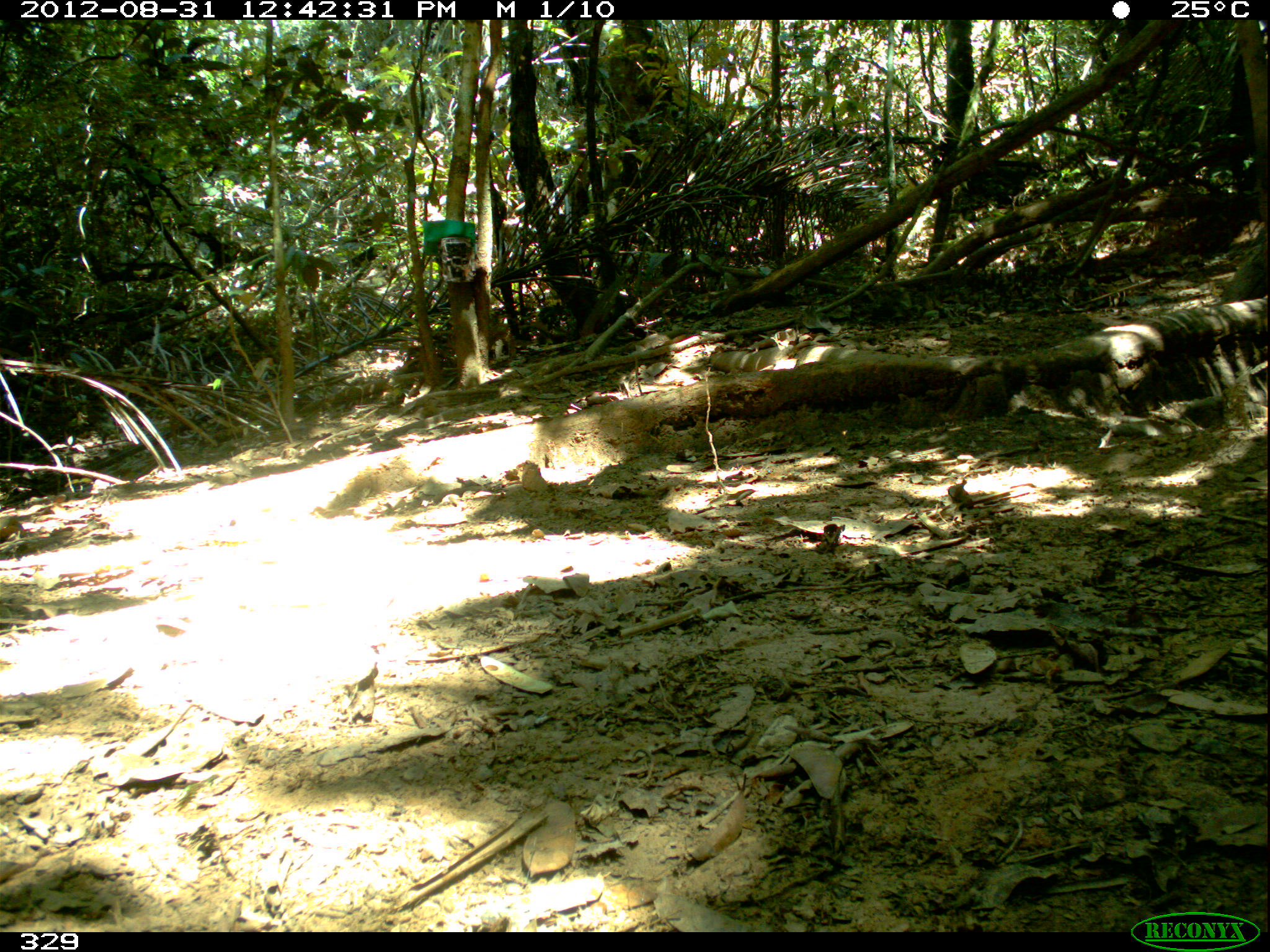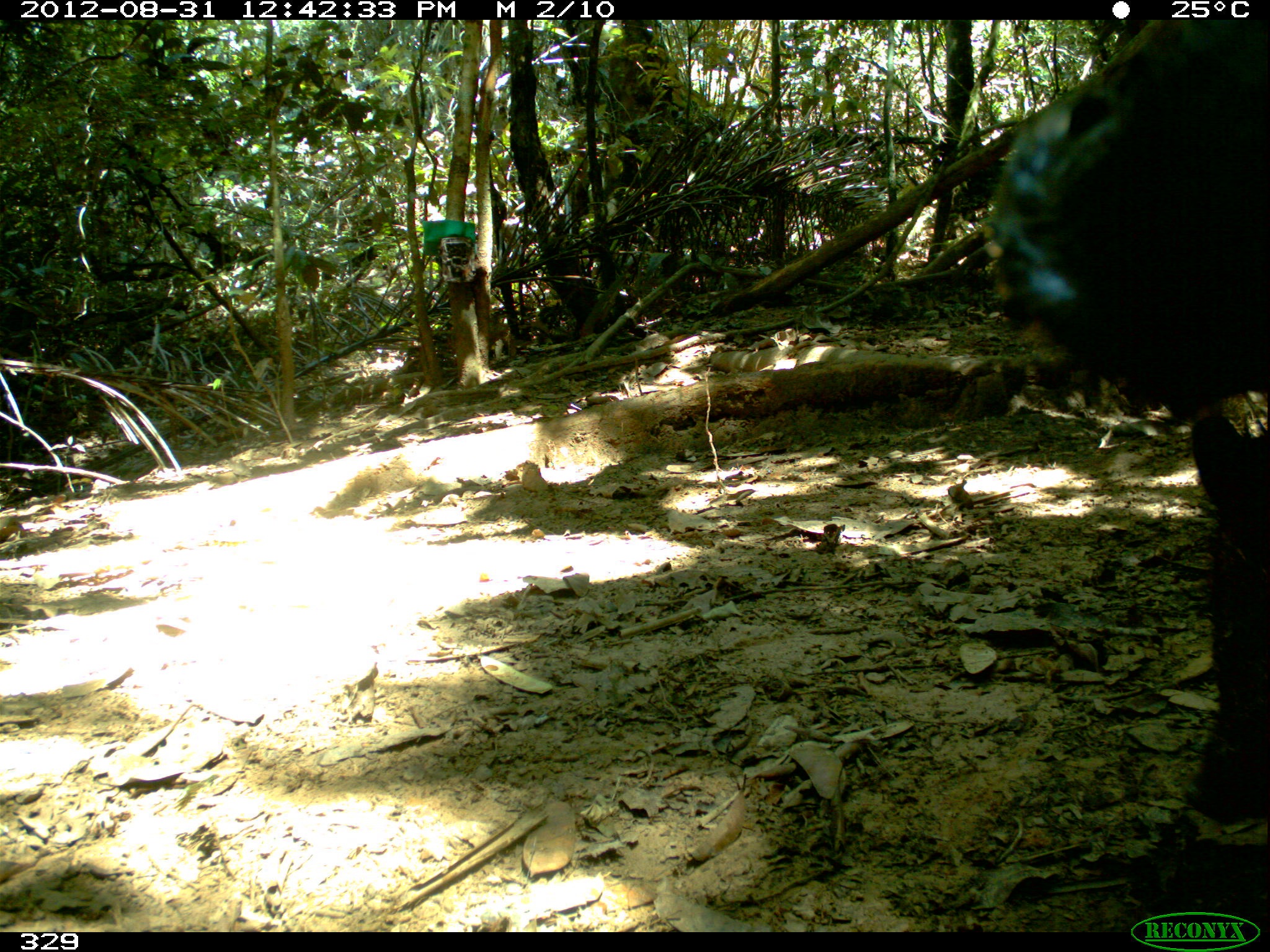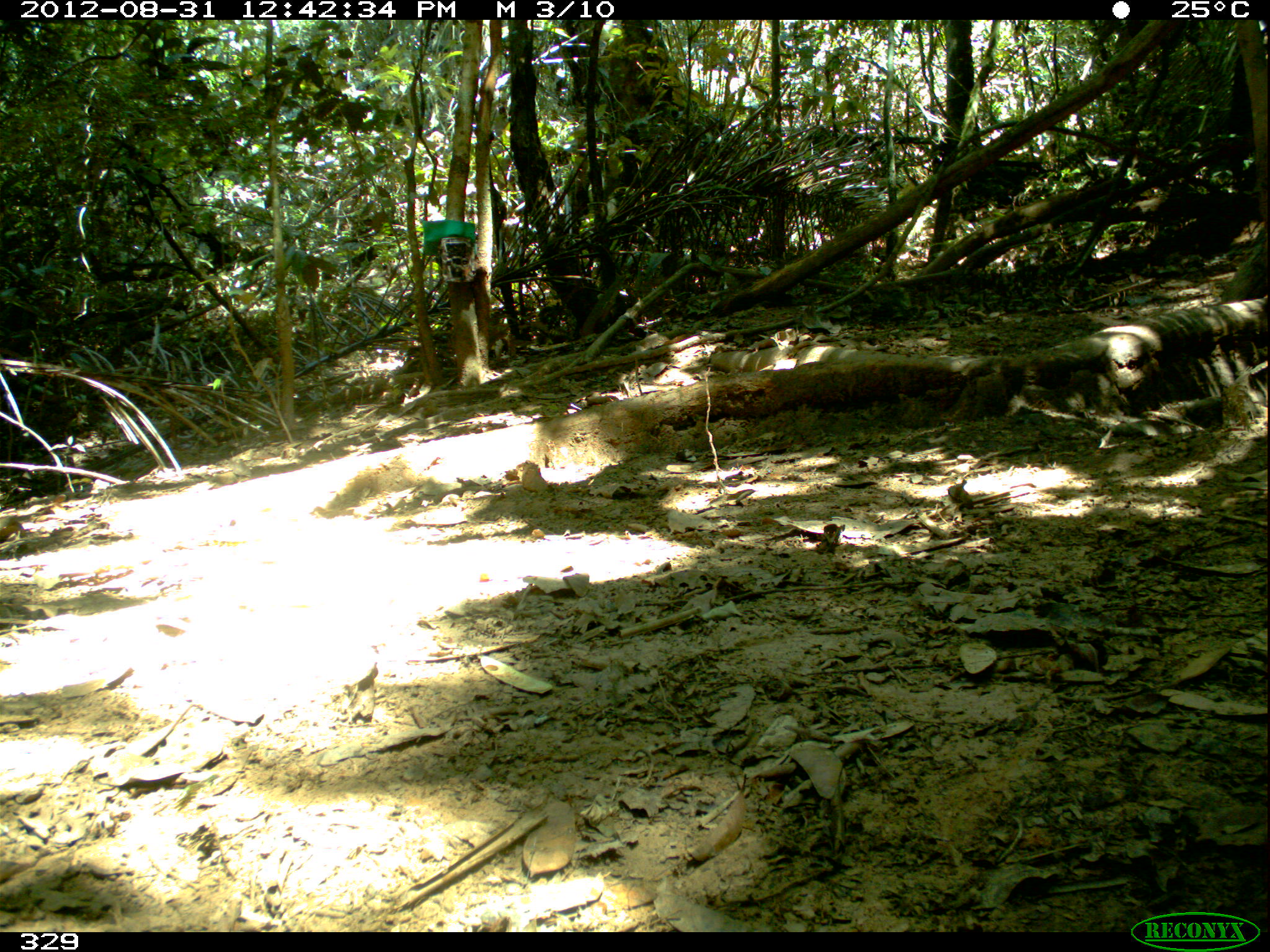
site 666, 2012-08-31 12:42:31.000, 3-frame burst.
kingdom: Animalia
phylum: Chordata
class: Mammalia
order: Artiodactyla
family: Tayassuidae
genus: Tayassu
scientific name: Tayassu pecari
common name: white-lipped peccary